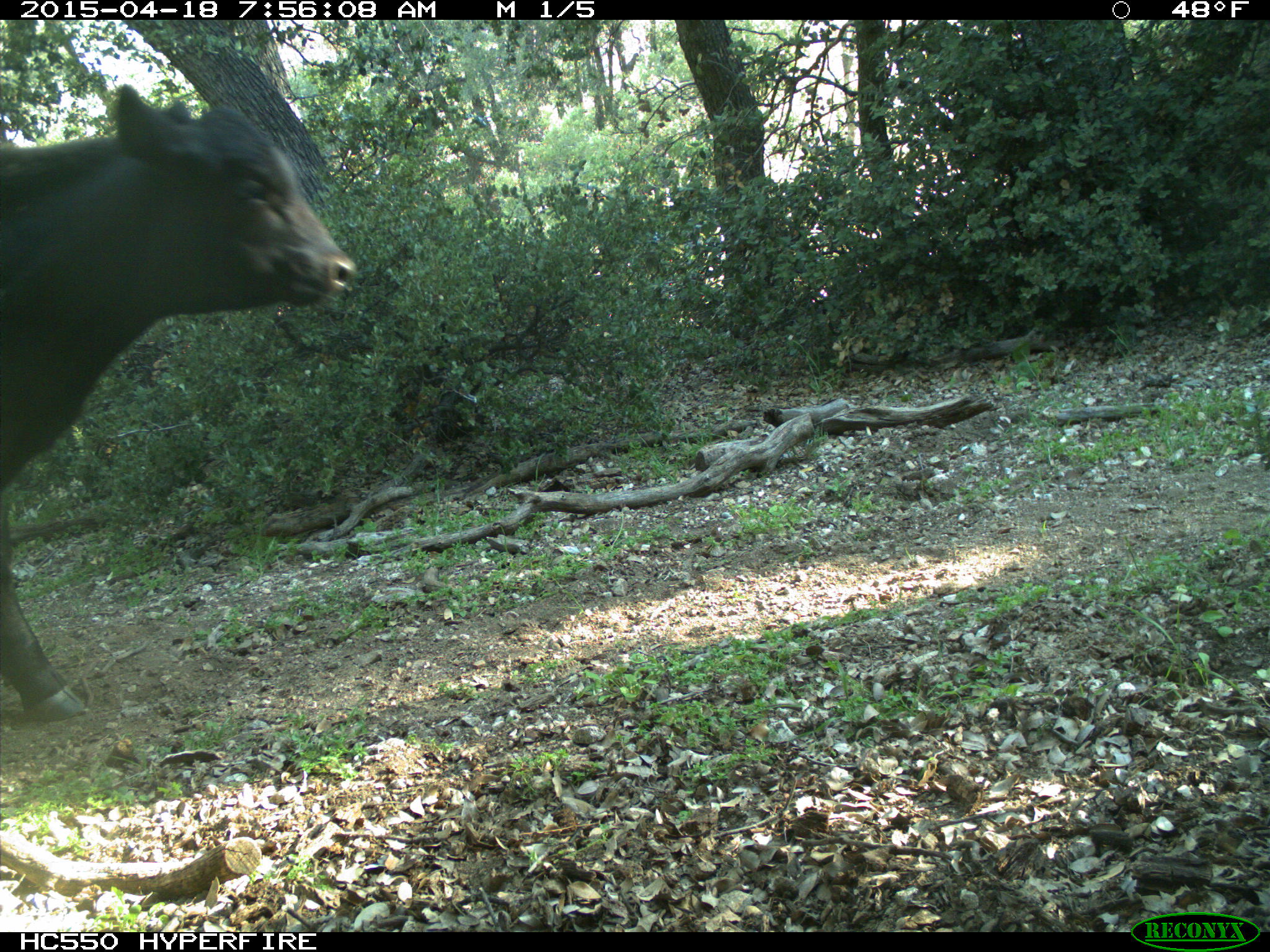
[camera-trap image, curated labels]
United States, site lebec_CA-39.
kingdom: Animalia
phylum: Chordata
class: Mammalia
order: Artiodactyla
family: Bovidae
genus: Bos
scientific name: Bos taurus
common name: domestic cow